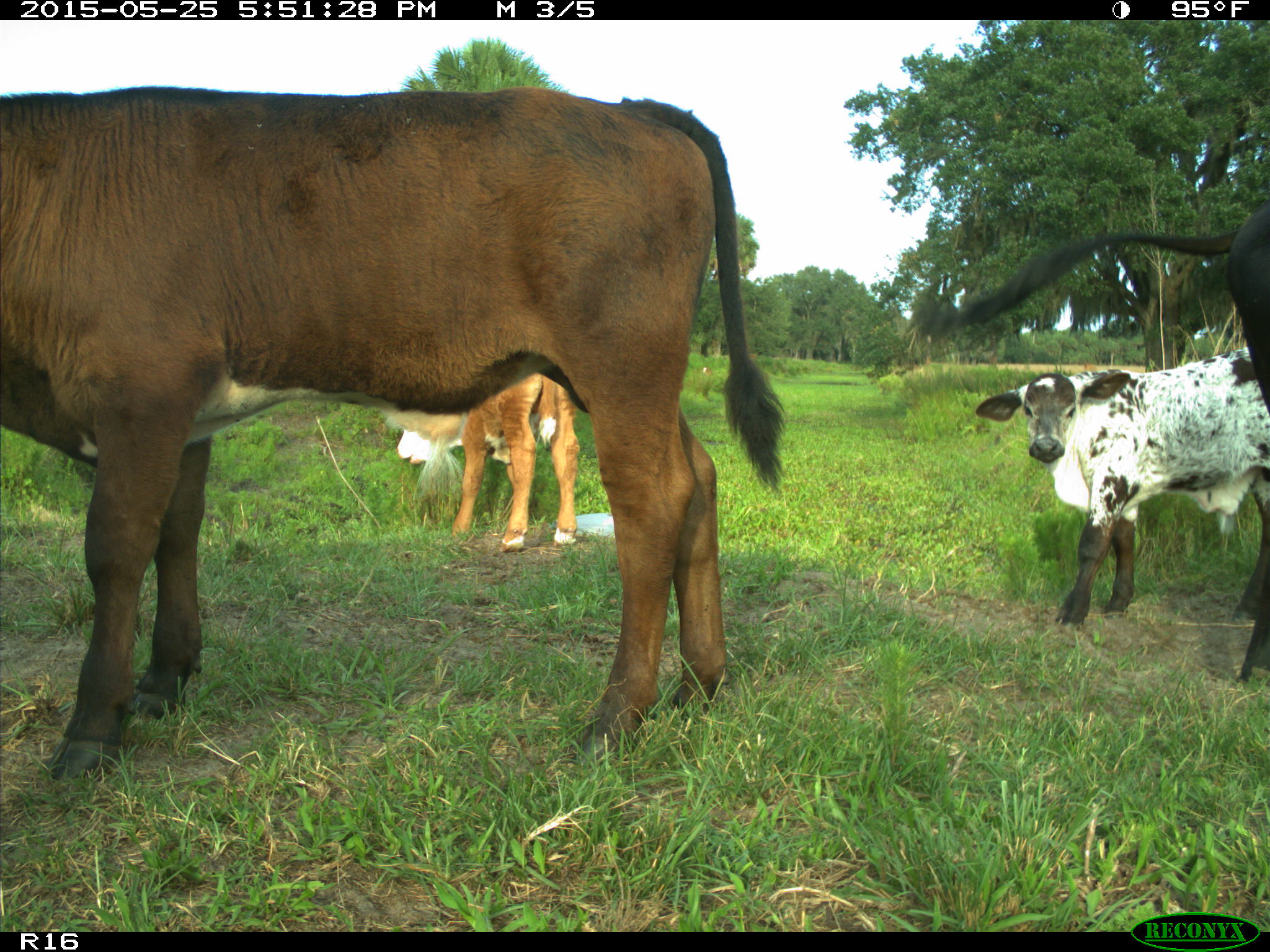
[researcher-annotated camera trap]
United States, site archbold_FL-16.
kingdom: Animalia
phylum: Chordata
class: Mammalia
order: Artiodactyla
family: Bovidae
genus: Bos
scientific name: Bos taurus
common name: domestic cow